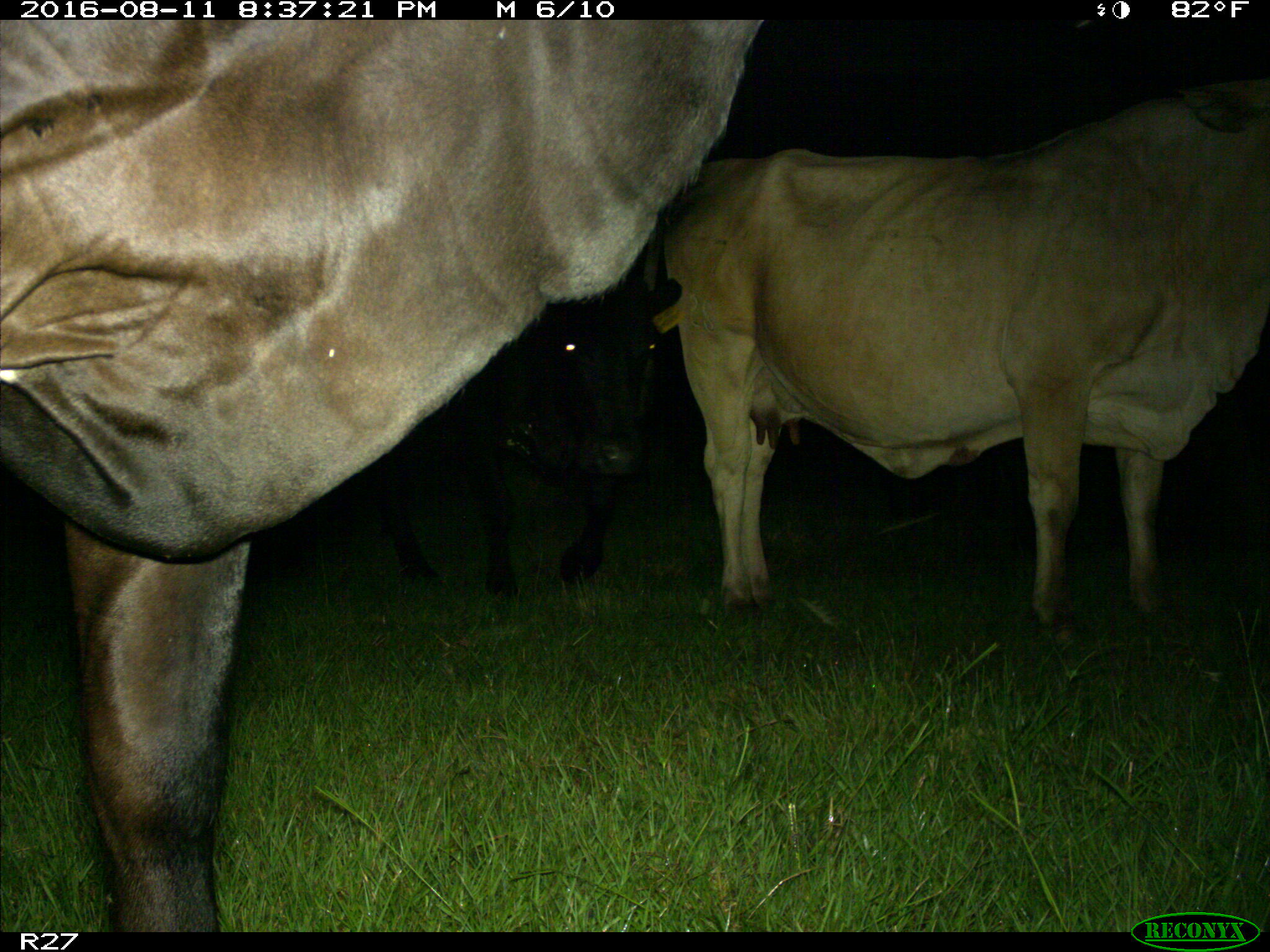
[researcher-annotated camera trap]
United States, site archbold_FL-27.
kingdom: Animalia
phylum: Chordata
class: Mammalia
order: Artiodactyla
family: Bovidae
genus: Bos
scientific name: Bos taurus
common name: domestic cow